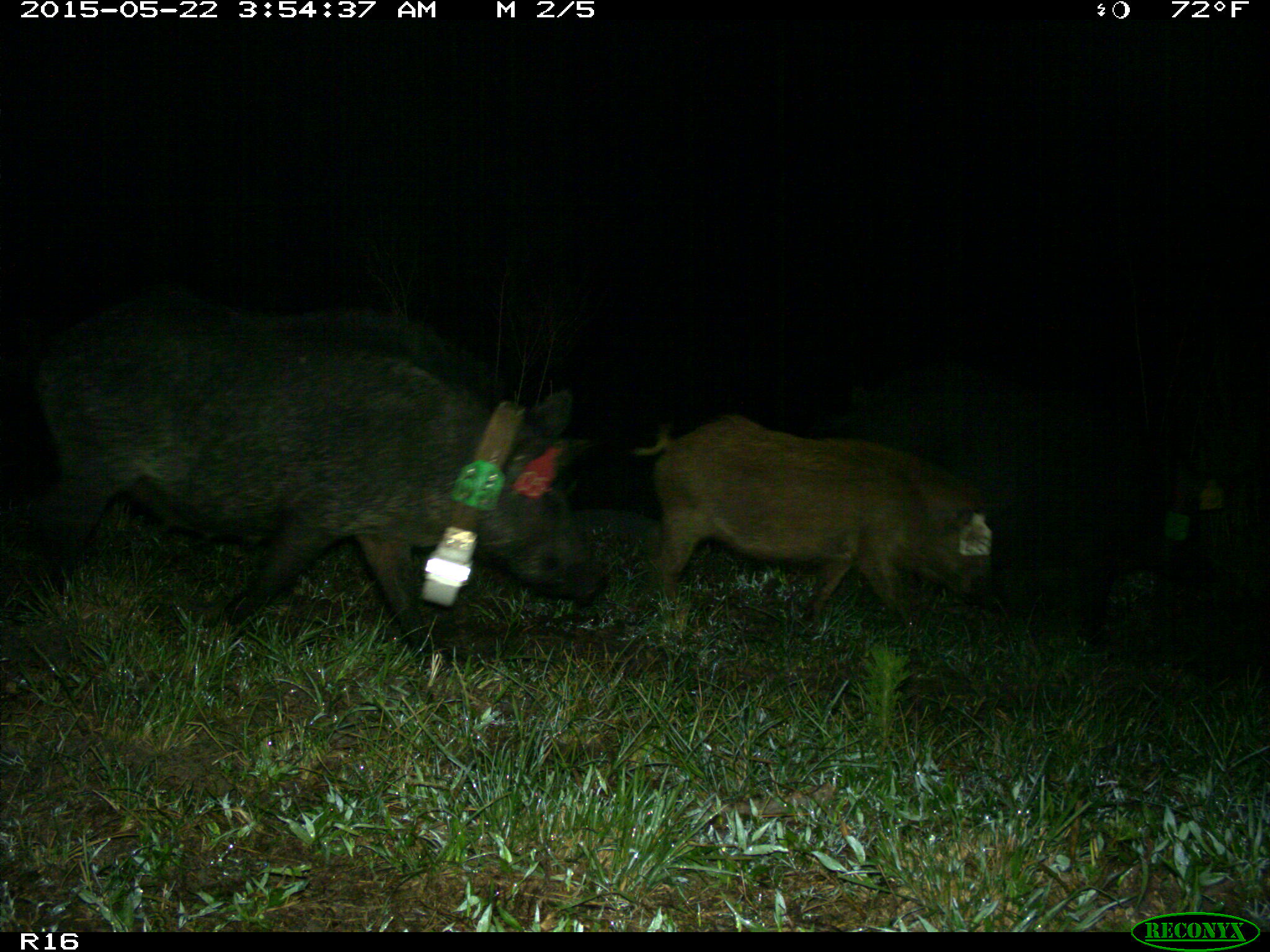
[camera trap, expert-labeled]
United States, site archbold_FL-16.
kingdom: Animalia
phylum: Chordata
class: Mammalia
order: Artiodactyla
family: Suidae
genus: Sus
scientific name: Sus scrofa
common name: wild boar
Sus scrofa (wild boar).